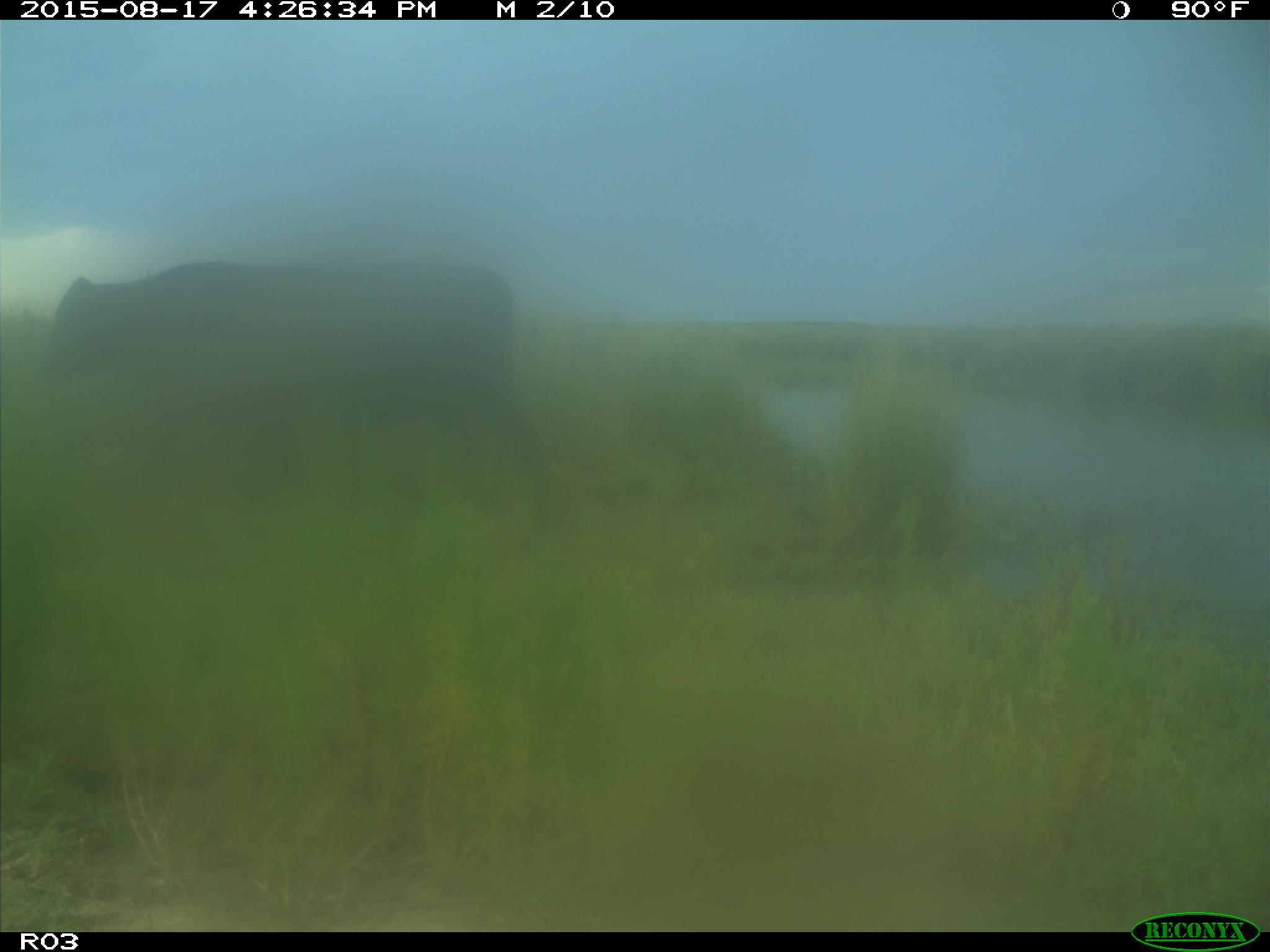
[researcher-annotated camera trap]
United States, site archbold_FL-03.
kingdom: Animalia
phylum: Chordata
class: Mammalia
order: Artiodactyla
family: Bovidae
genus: Bos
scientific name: Bos taurus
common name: domestic cow